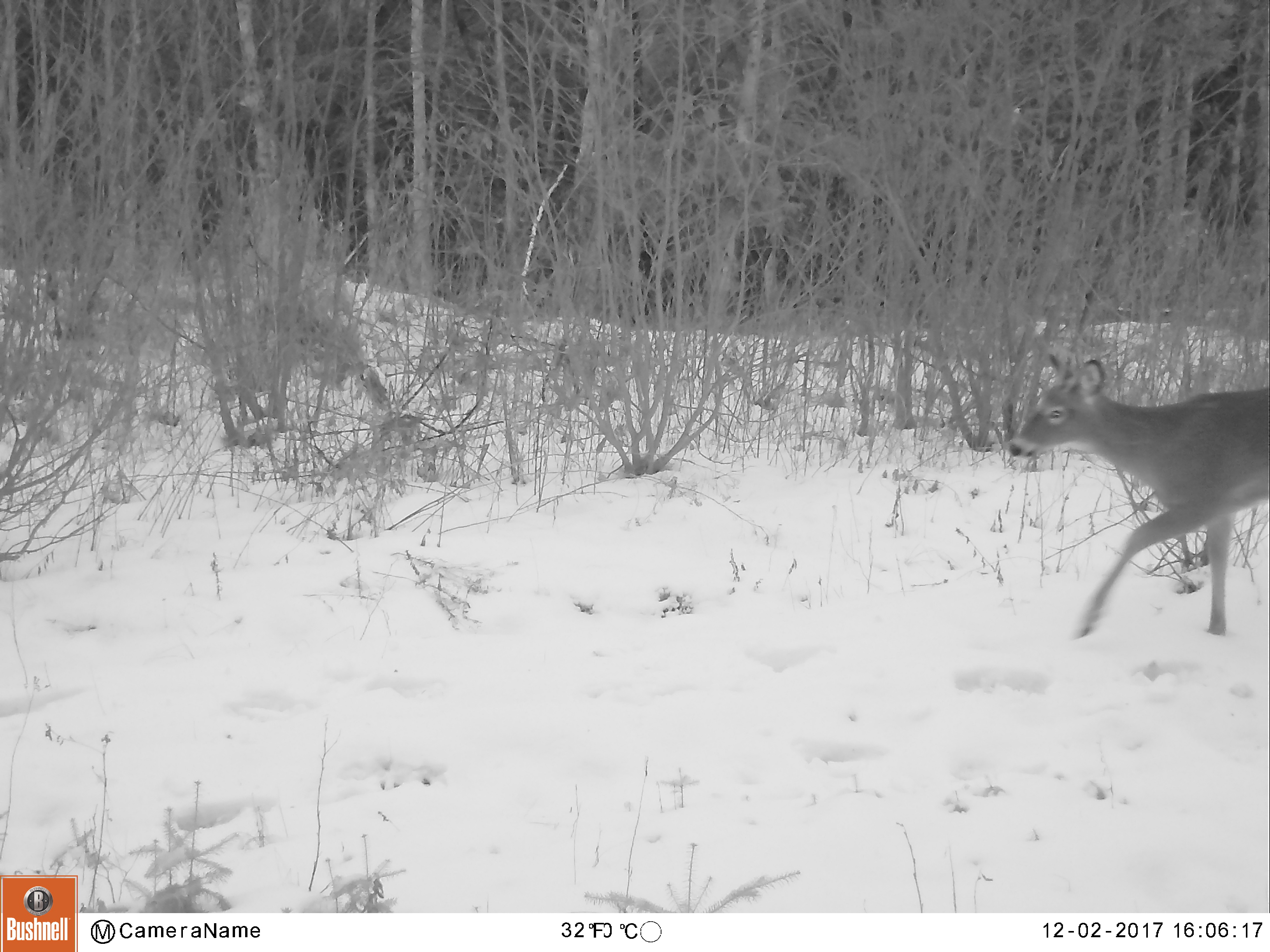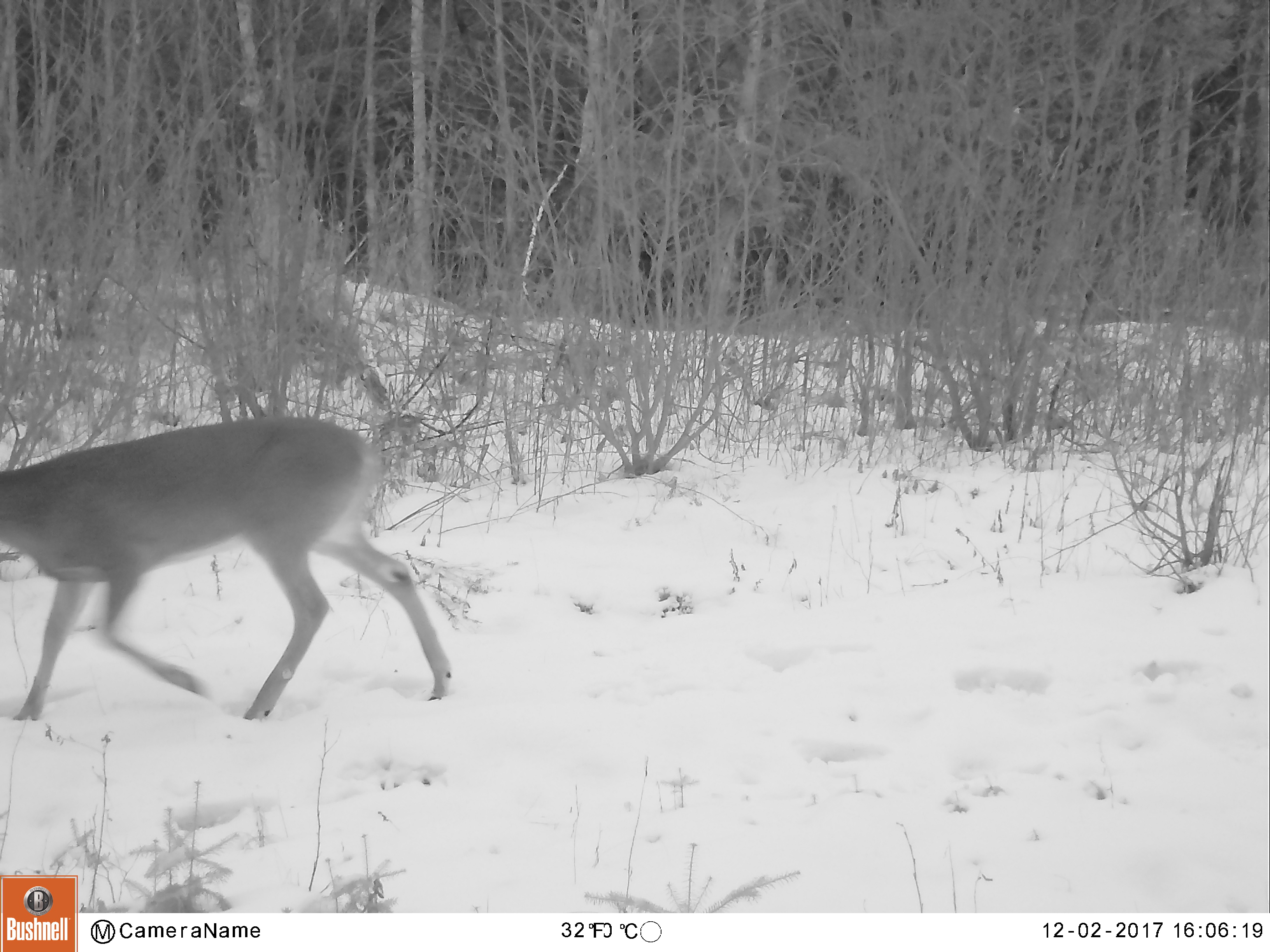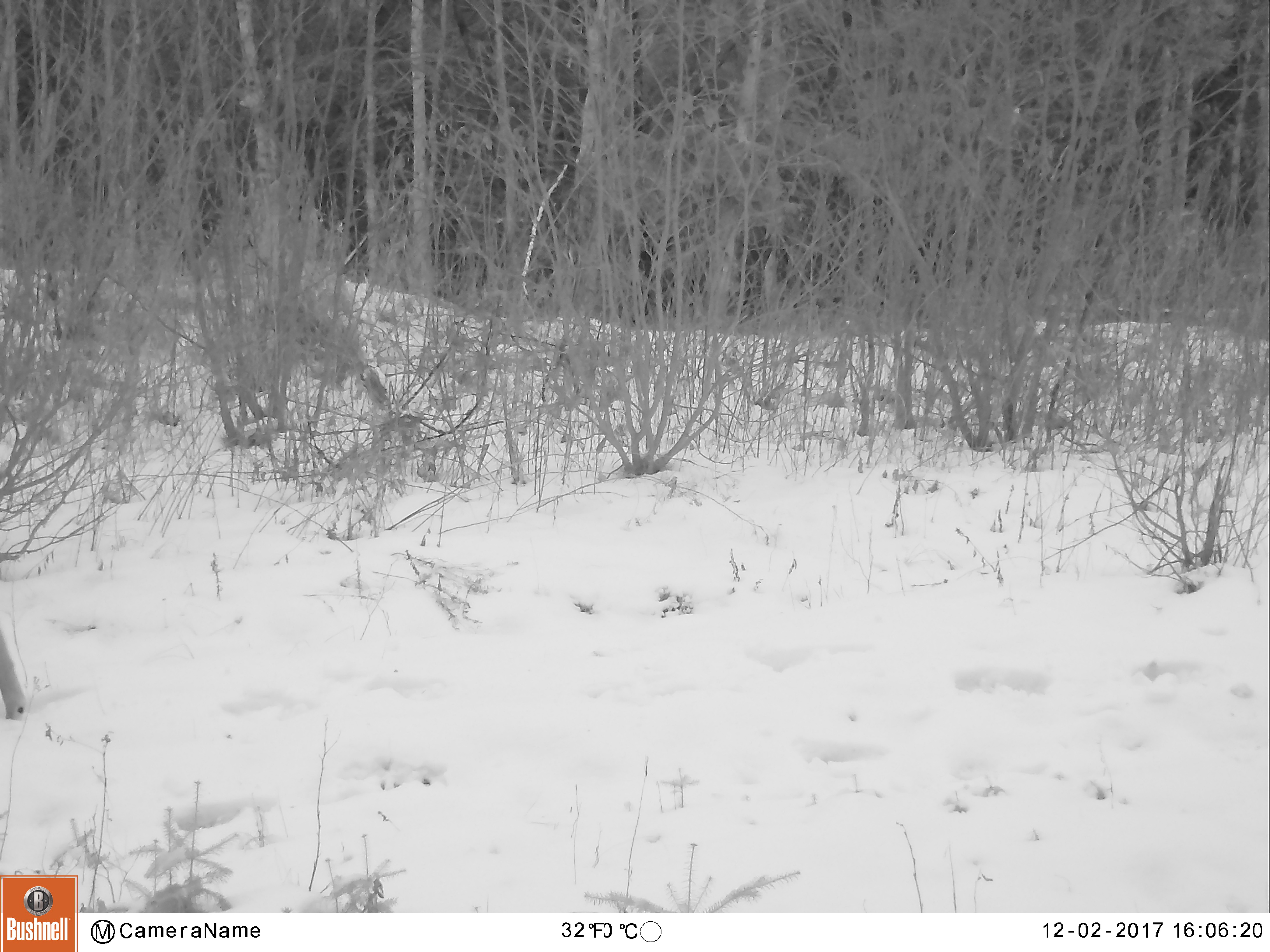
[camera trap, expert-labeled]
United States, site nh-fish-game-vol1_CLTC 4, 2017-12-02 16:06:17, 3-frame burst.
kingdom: Animalia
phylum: Chordata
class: Mammalia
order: Artiodactyla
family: Cervidae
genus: Odocoileus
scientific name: Odocoileus virginianus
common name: white-tailed deer